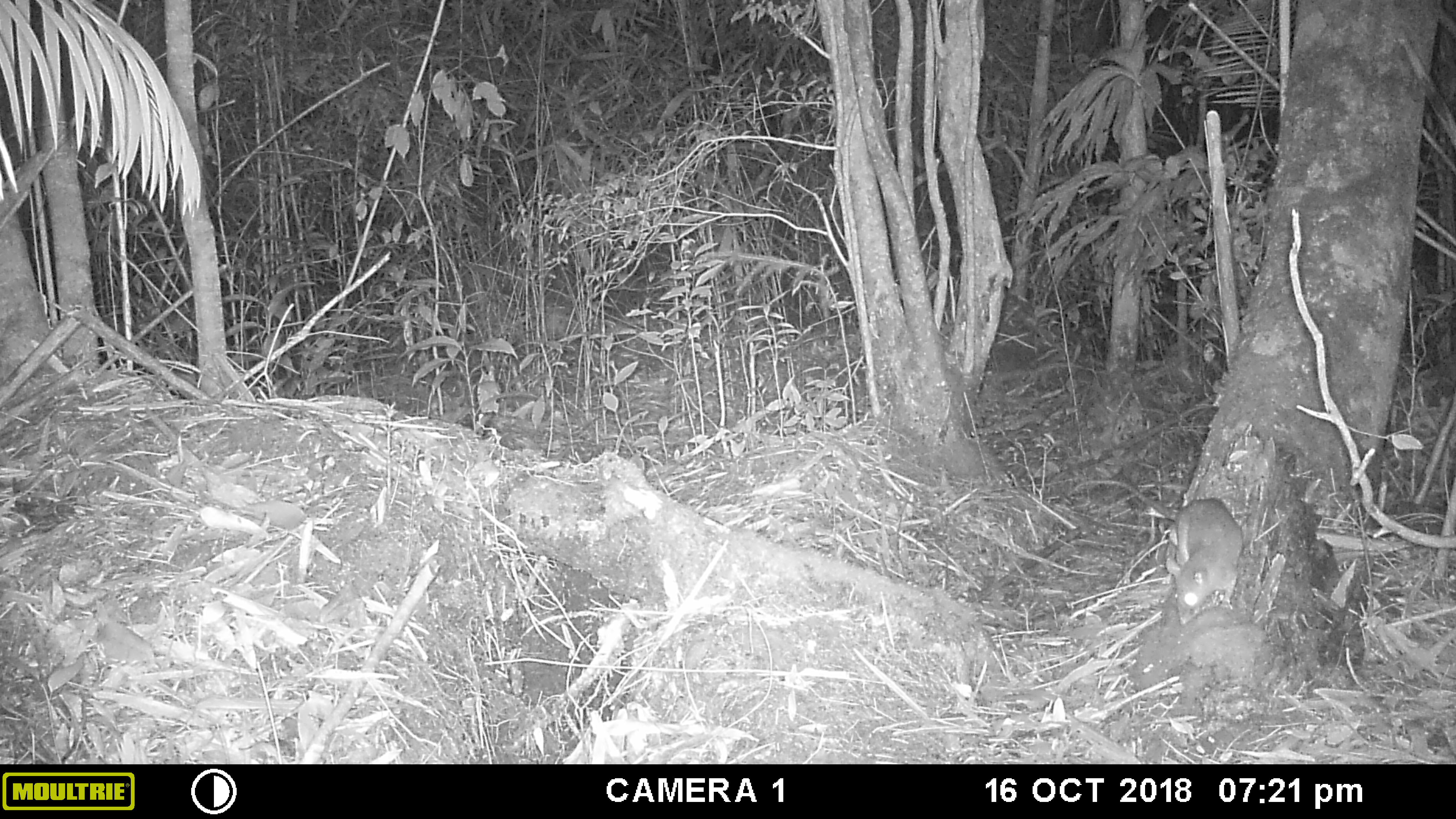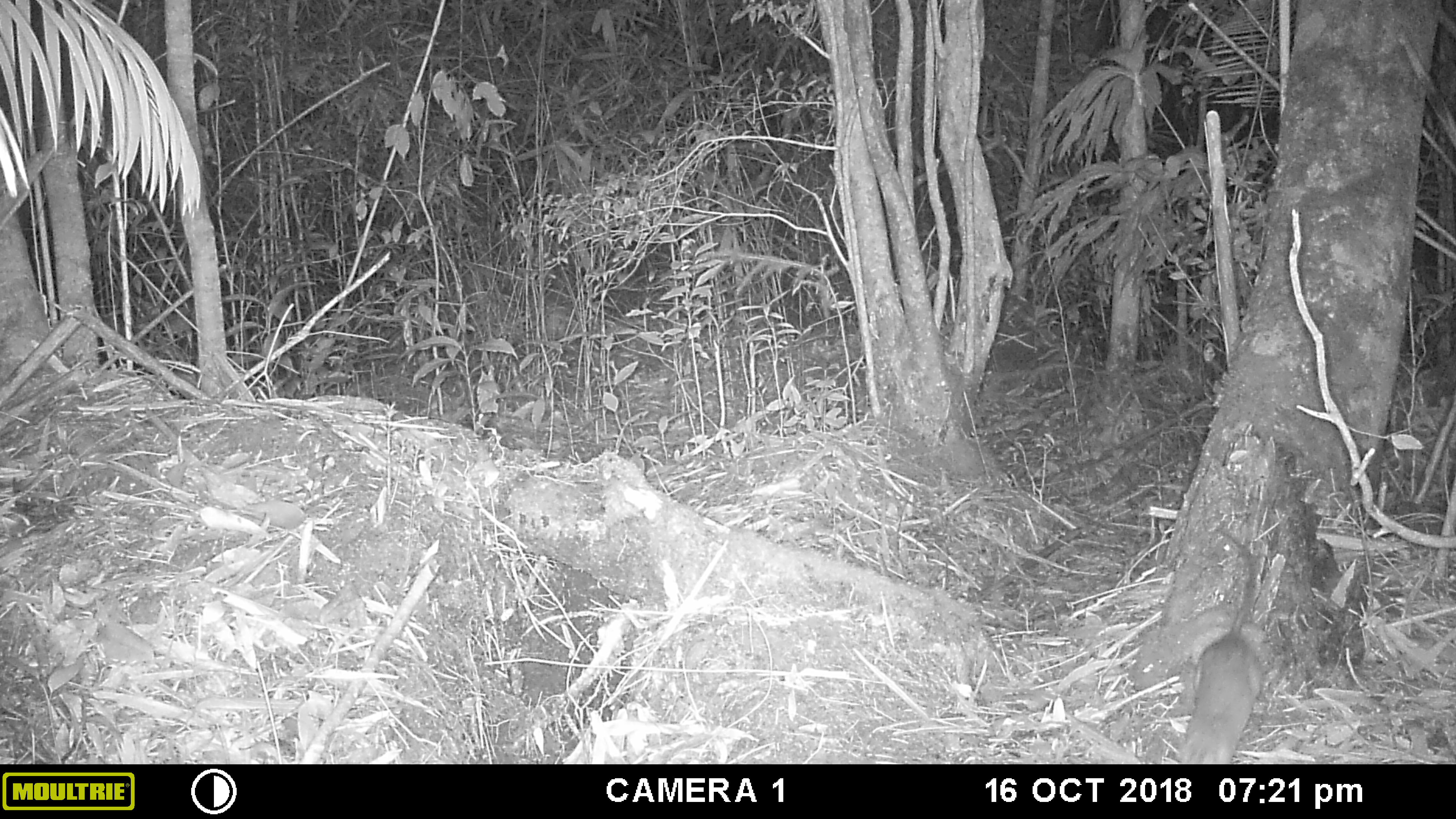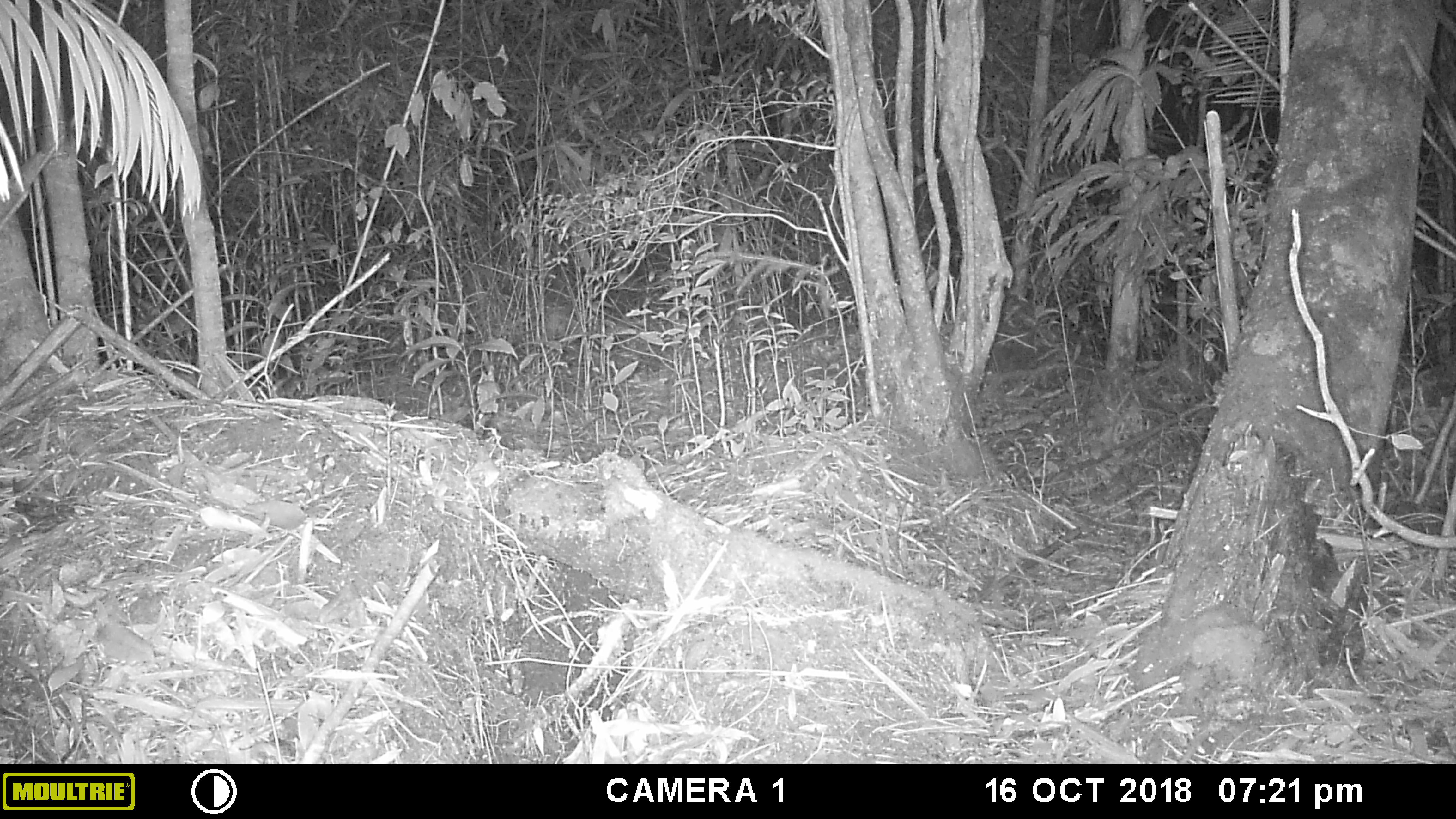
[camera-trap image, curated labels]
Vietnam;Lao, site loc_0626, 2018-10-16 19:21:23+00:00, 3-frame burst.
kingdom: Animalia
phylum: Chordata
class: Mammalia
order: Rodentia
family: Muridae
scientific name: Muridae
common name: old-world mice and rats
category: unidentified murid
Unidentified murid (old-world mice and rats) (Muridae). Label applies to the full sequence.